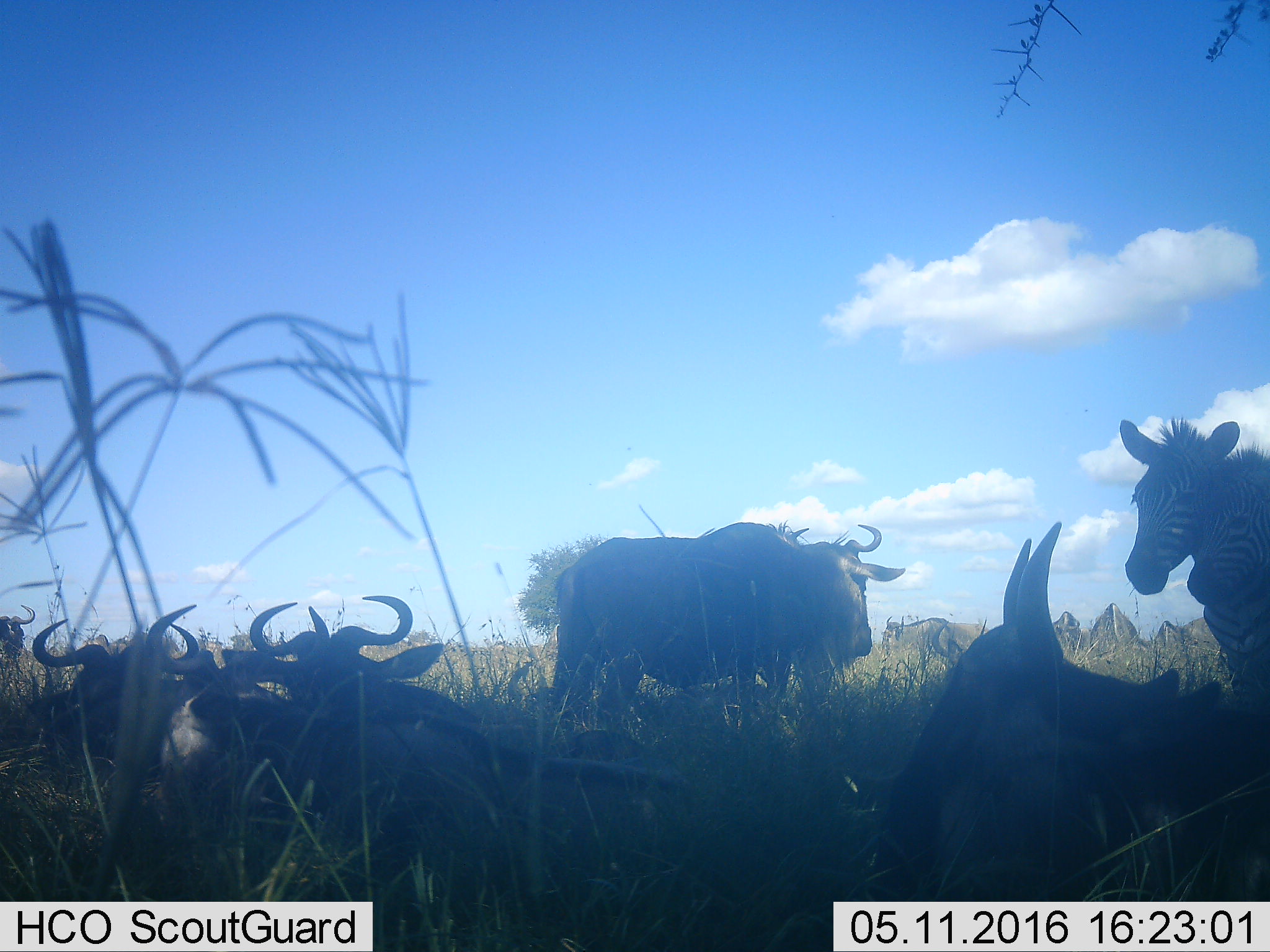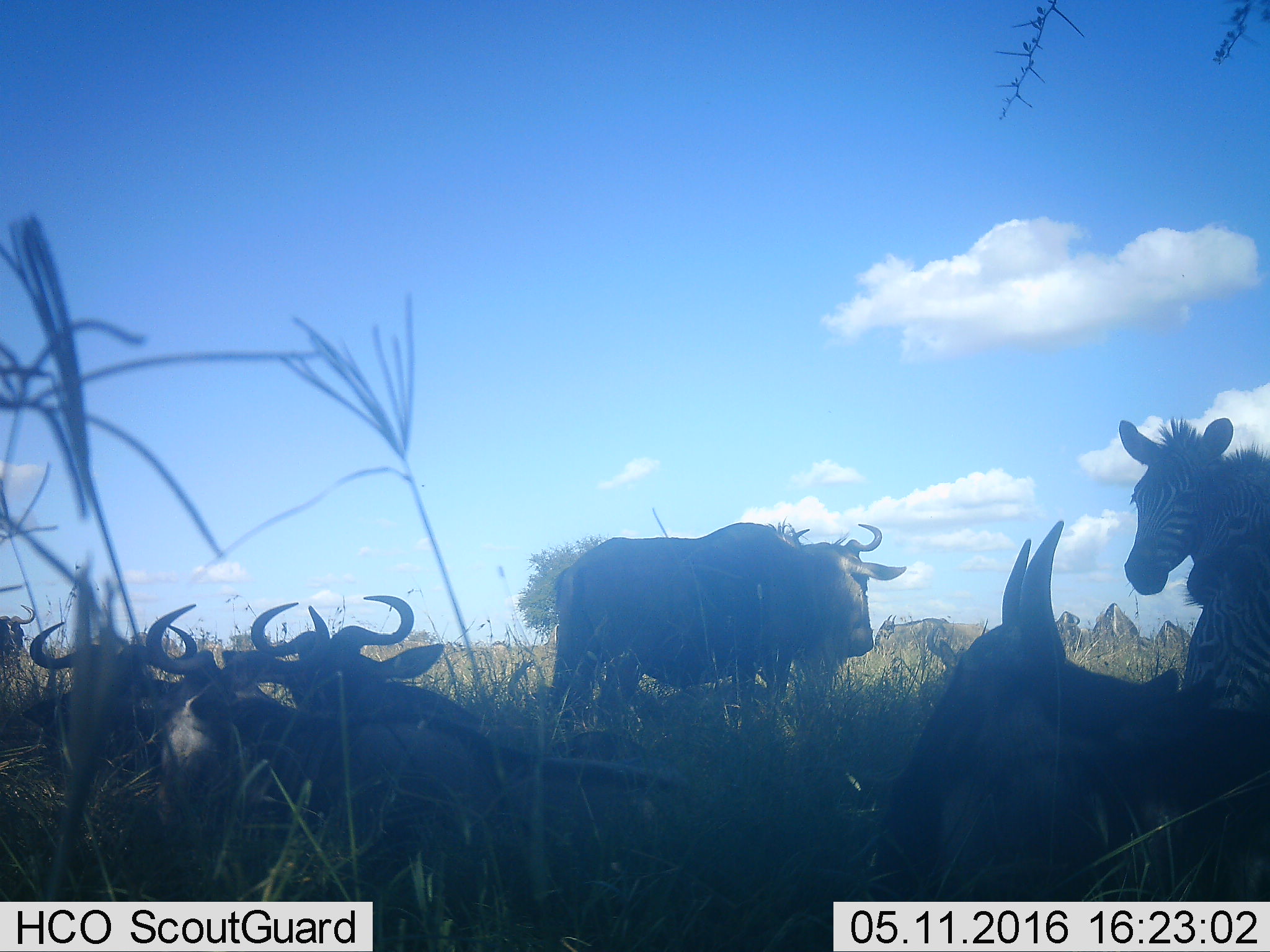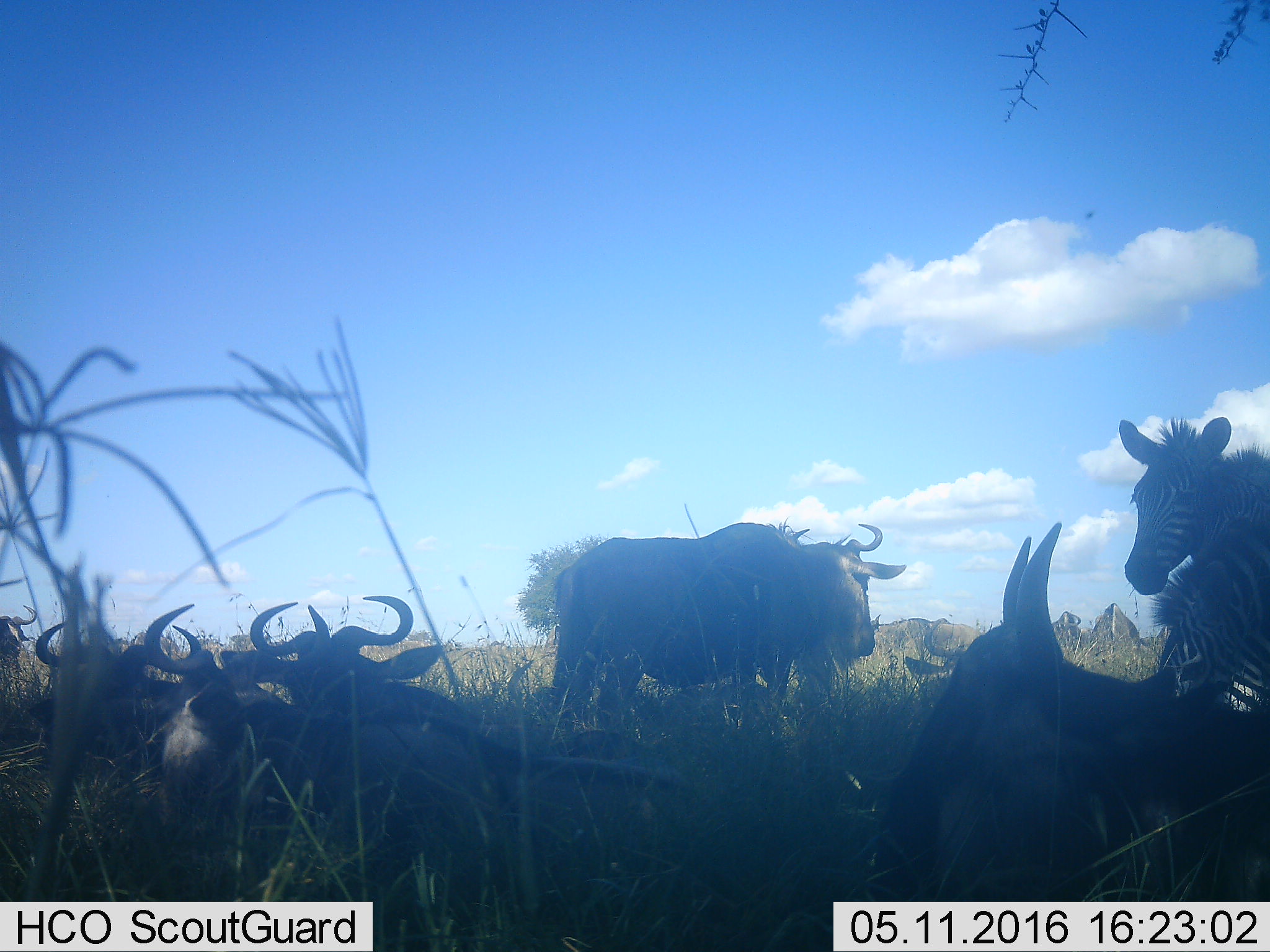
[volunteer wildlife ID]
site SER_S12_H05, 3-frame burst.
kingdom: Animalia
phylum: Chordata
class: Mammalia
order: Artiodactyla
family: Bovidae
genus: Connochaetes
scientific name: Connochaetes taurinus taurinus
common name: blue wildebeest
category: wildebeestblue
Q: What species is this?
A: Wildebeestblue (blue wildebeest) (Connochaetes taurinus taurinus).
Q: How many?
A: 11-50.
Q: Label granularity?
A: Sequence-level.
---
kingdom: Animalia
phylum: Chordata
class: Mammalia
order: Perissodactyla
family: Equidae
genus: Equus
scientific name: Equus quagga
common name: plains zebra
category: zebraplains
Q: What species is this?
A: Zebraplains (plains zebra) (Equus quagga).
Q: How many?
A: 2.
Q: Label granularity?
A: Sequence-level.